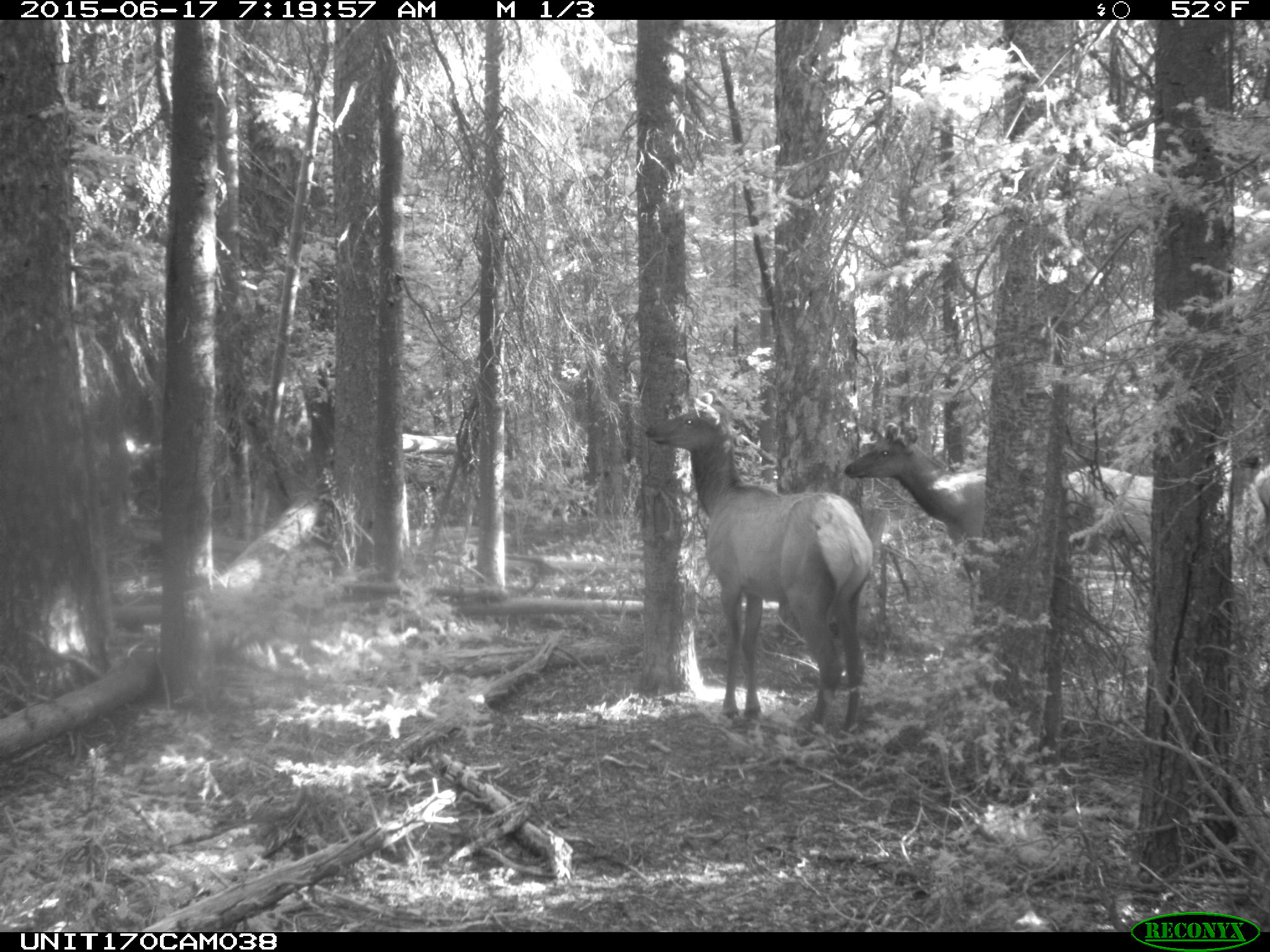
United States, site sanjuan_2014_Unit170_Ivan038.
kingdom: Animalia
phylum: Chordata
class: Mammalia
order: Artiodactyla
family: Cervidae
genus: Cervus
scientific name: Cervus elaphus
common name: red deer